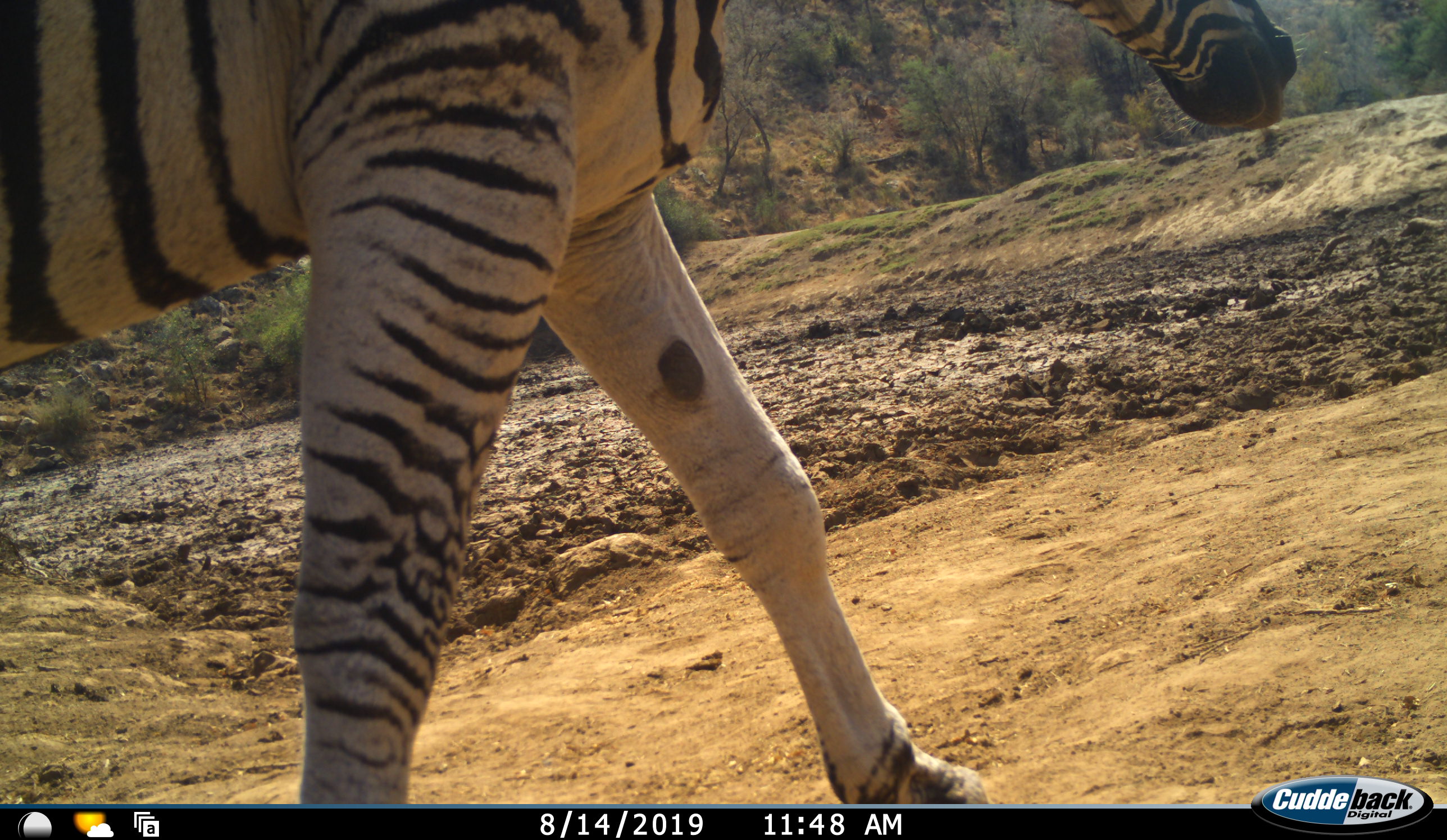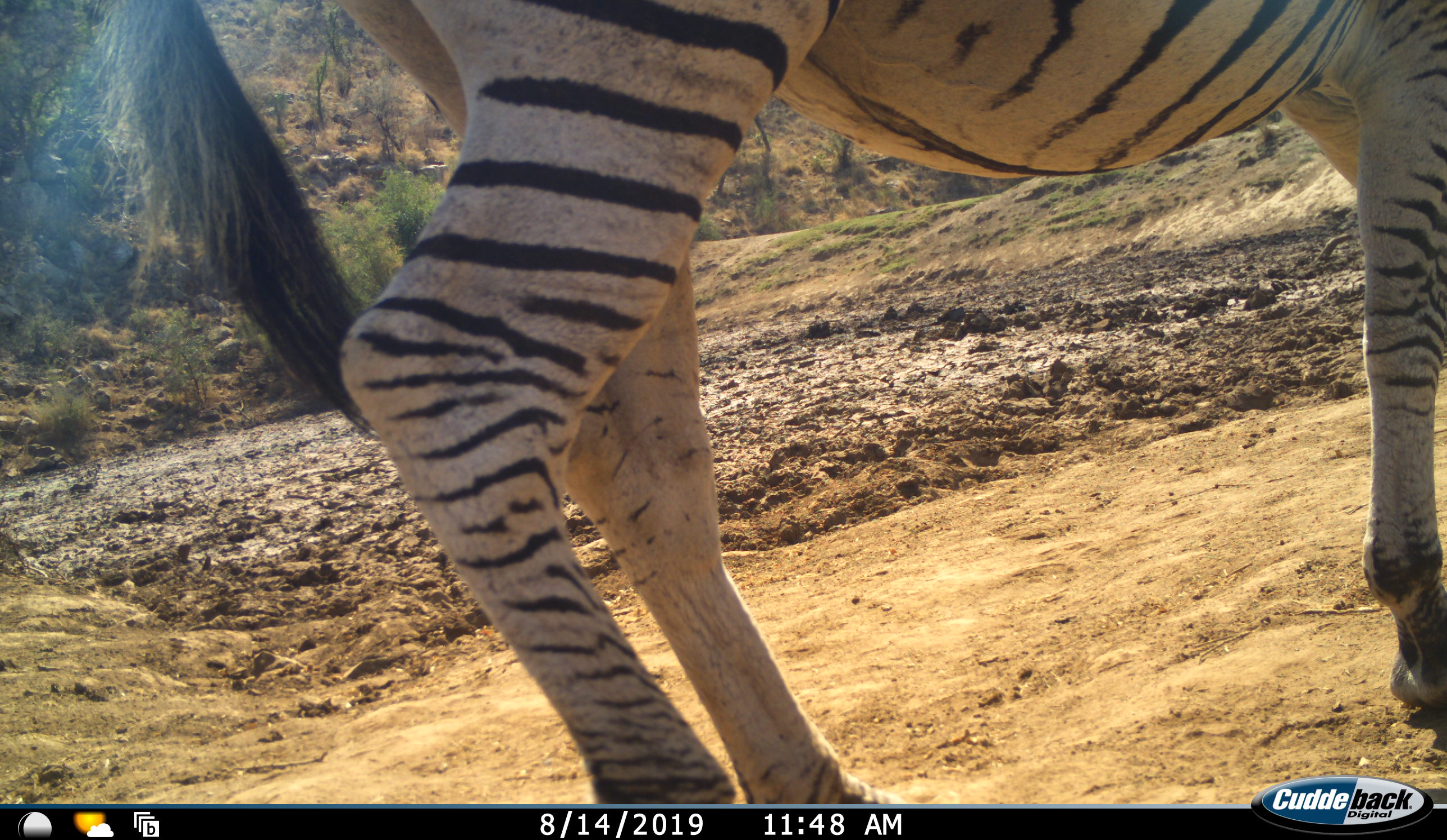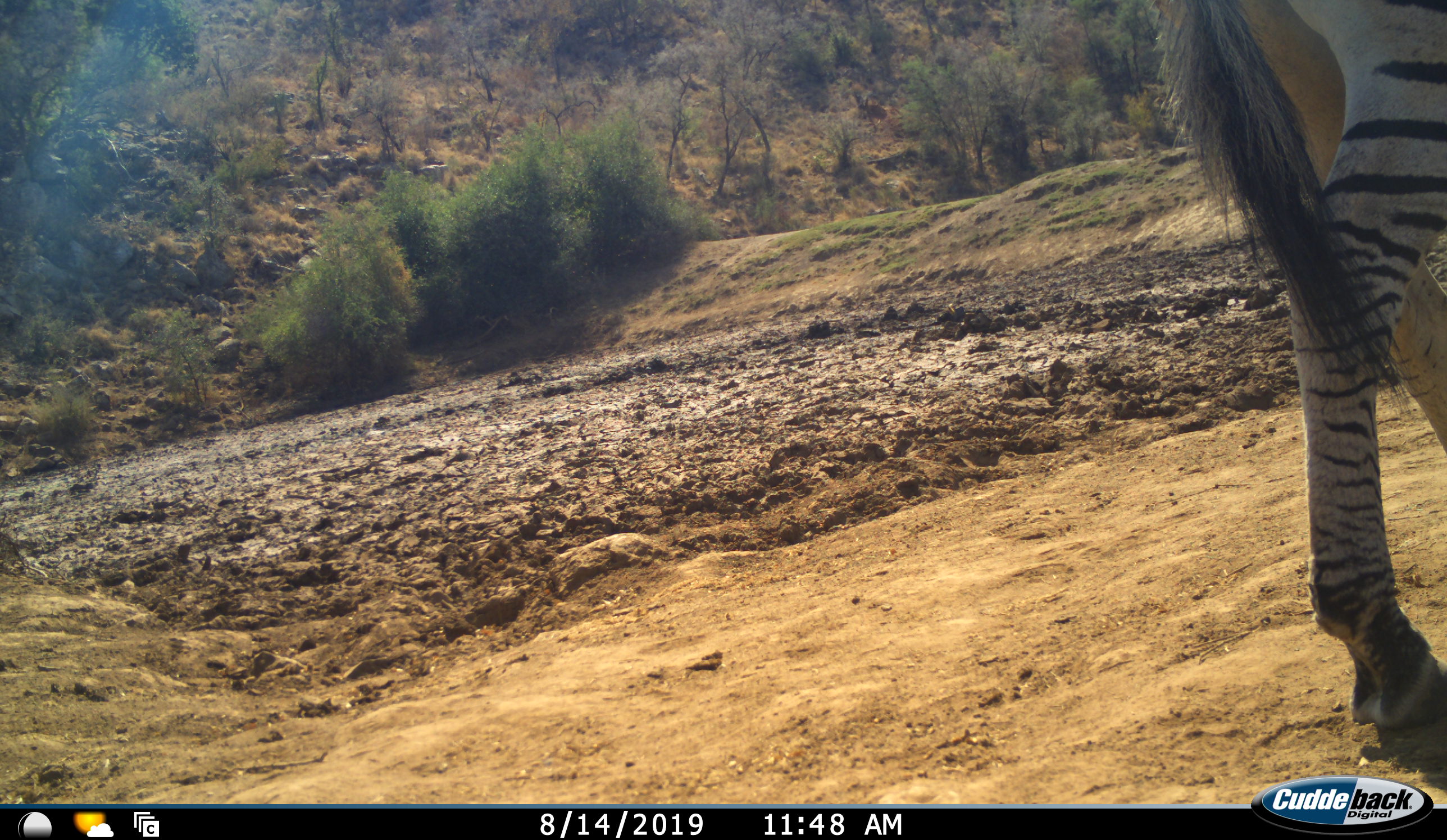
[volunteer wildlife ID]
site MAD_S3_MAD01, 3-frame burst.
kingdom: Animalia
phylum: Chordata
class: Mammalia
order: Perissodactyla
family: Equidae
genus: Equus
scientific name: Equus quagga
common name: plains zebra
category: zebraplains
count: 1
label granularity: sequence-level